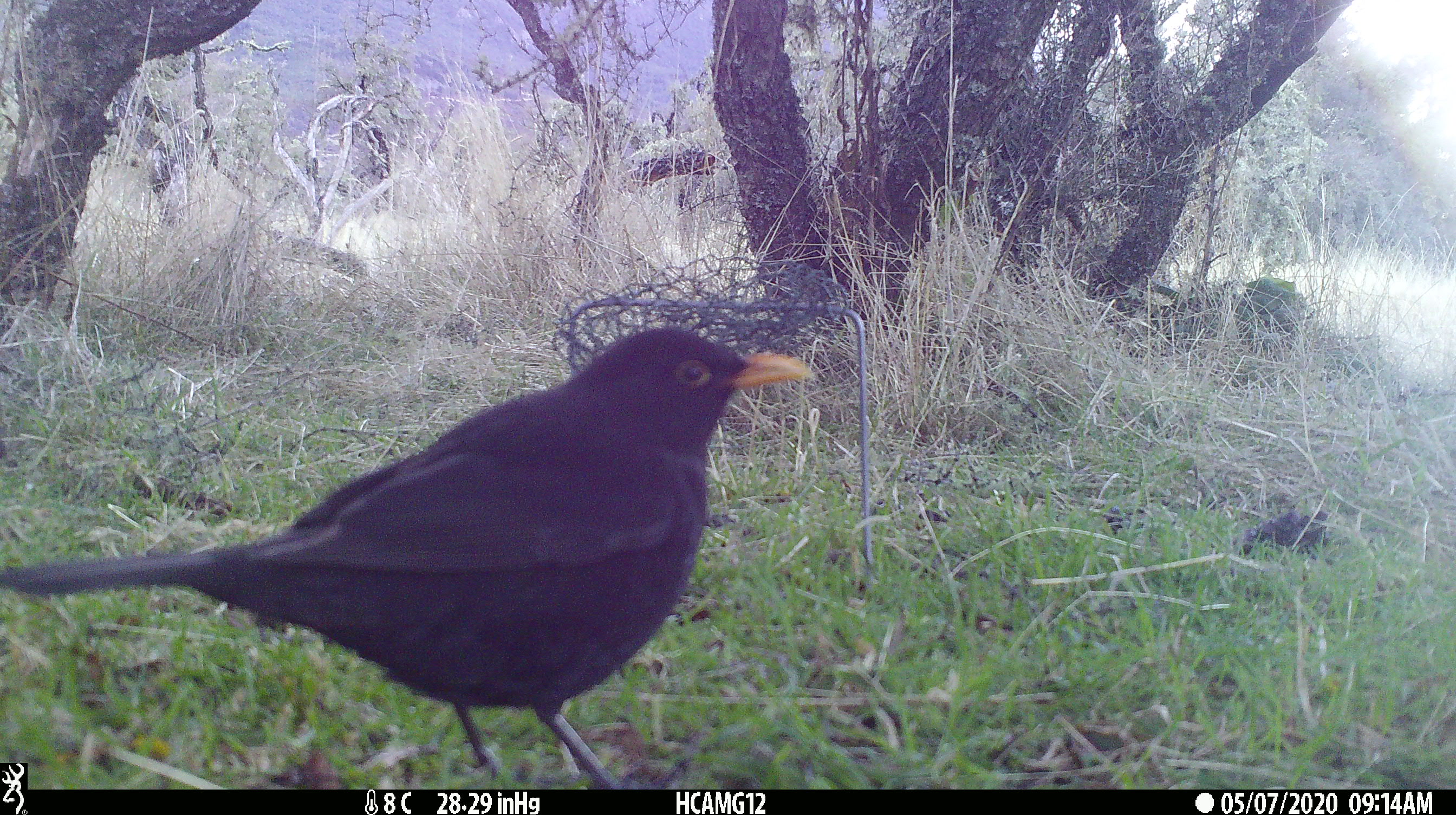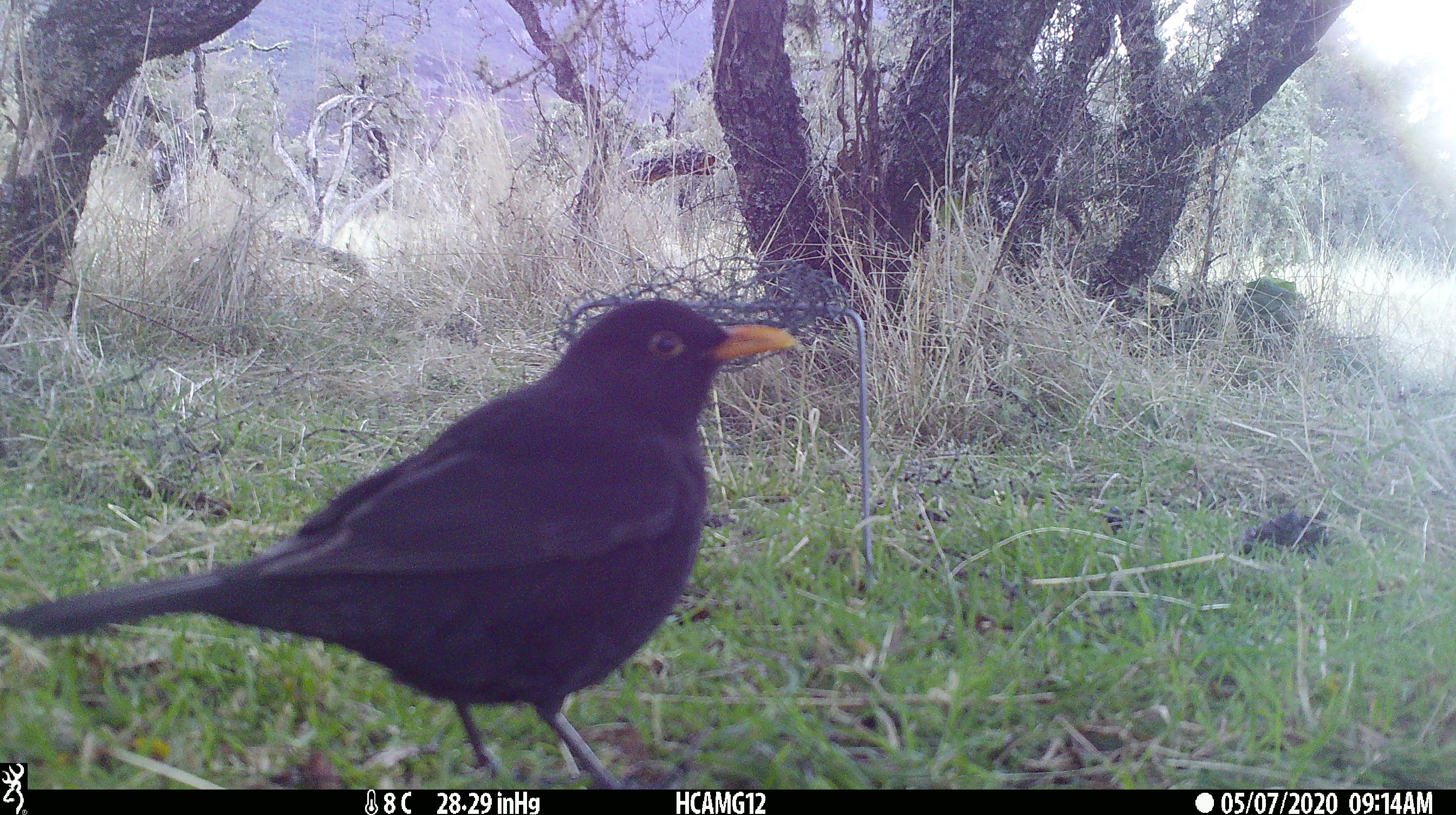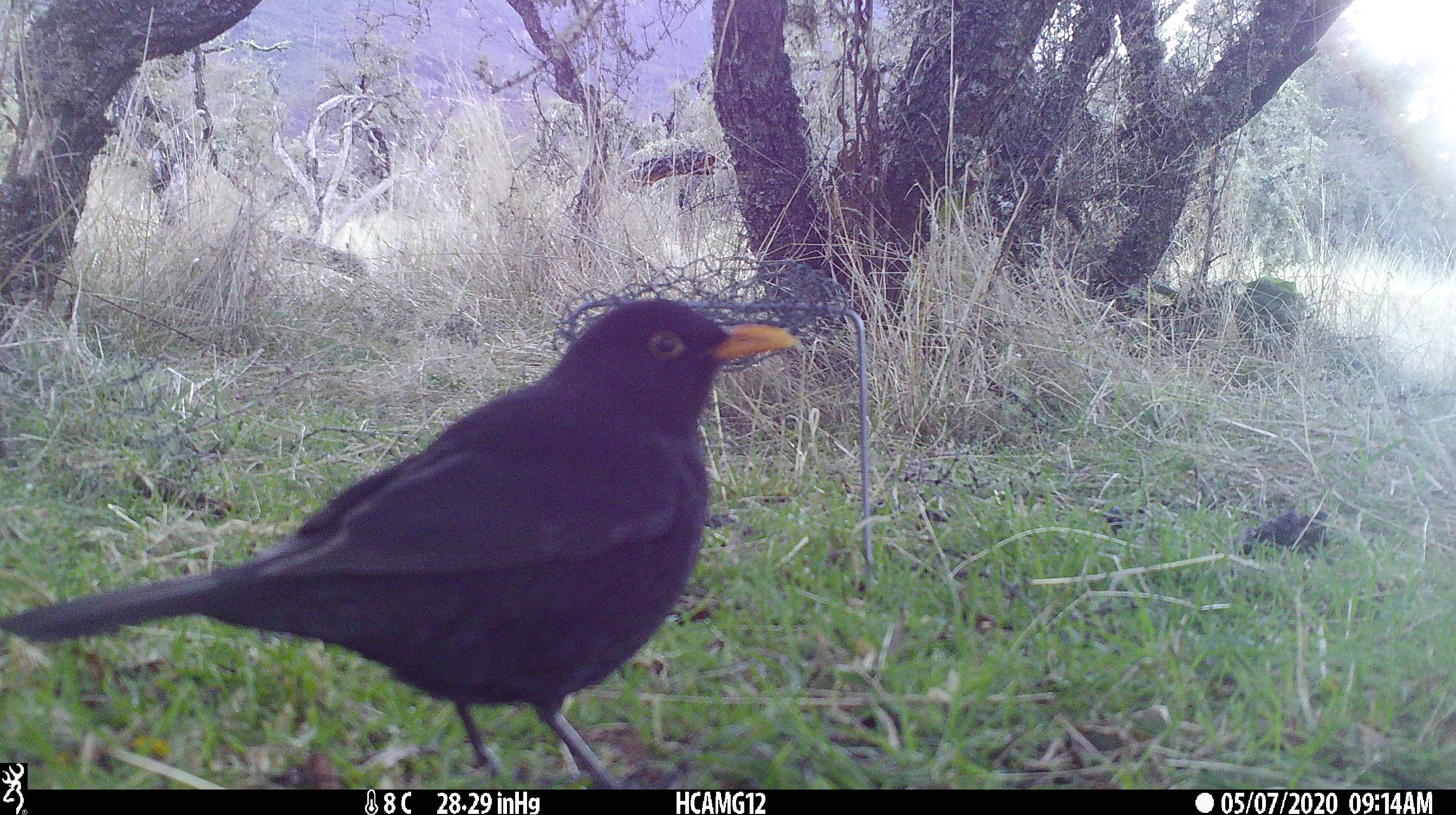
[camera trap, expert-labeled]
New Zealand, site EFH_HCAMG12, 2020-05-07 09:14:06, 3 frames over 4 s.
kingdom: Animalia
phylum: Chordata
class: Aves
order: Passeriformes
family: Turdidae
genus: Turdus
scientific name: Turdus merula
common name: eurasian blackbird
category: blackbird